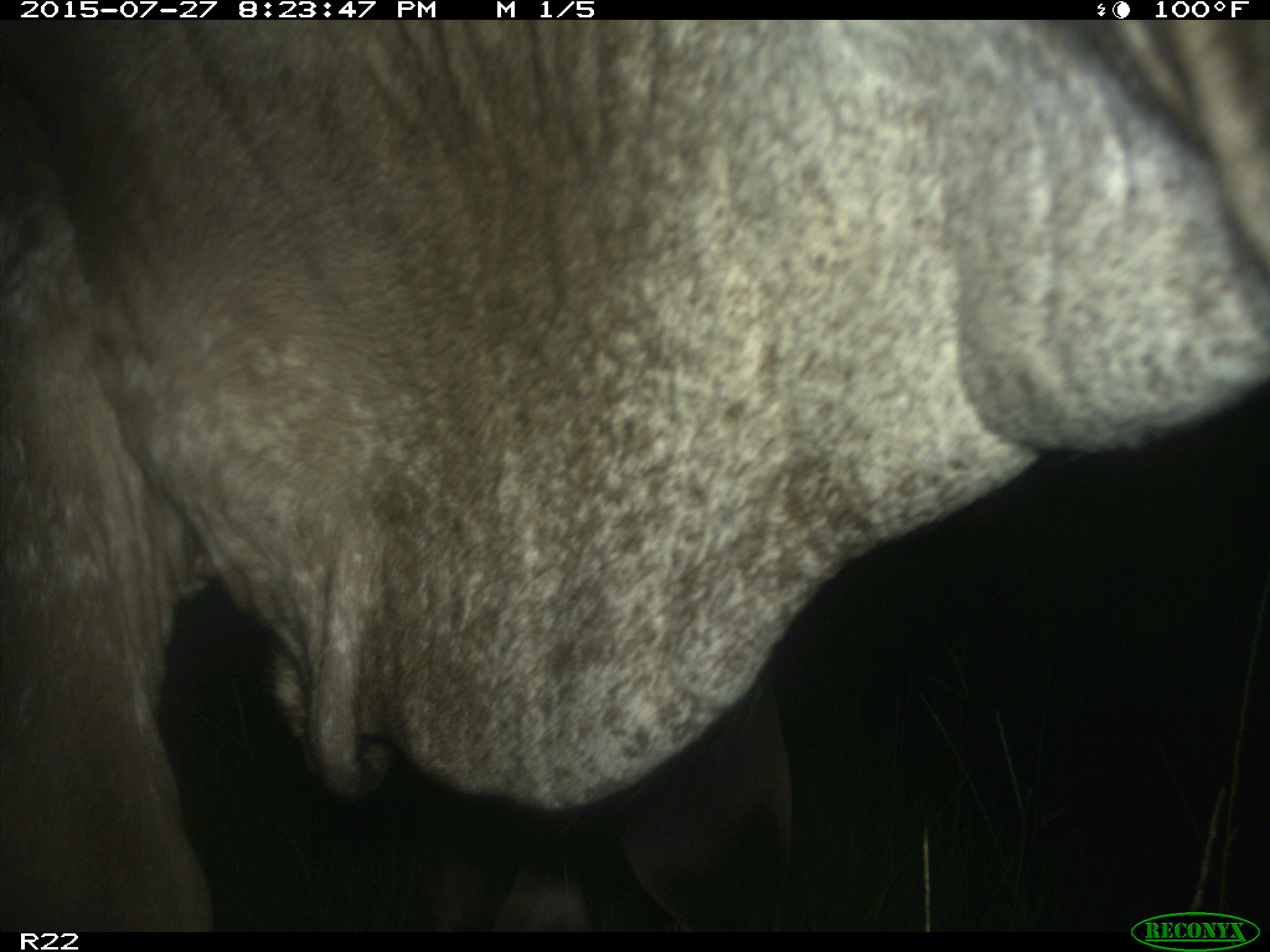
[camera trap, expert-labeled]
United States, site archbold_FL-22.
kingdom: Animalia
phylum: Chordata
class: Mammalia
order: Artiodactyla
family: Bovidae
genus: Bos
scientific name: Bos taurus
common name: domestic cow